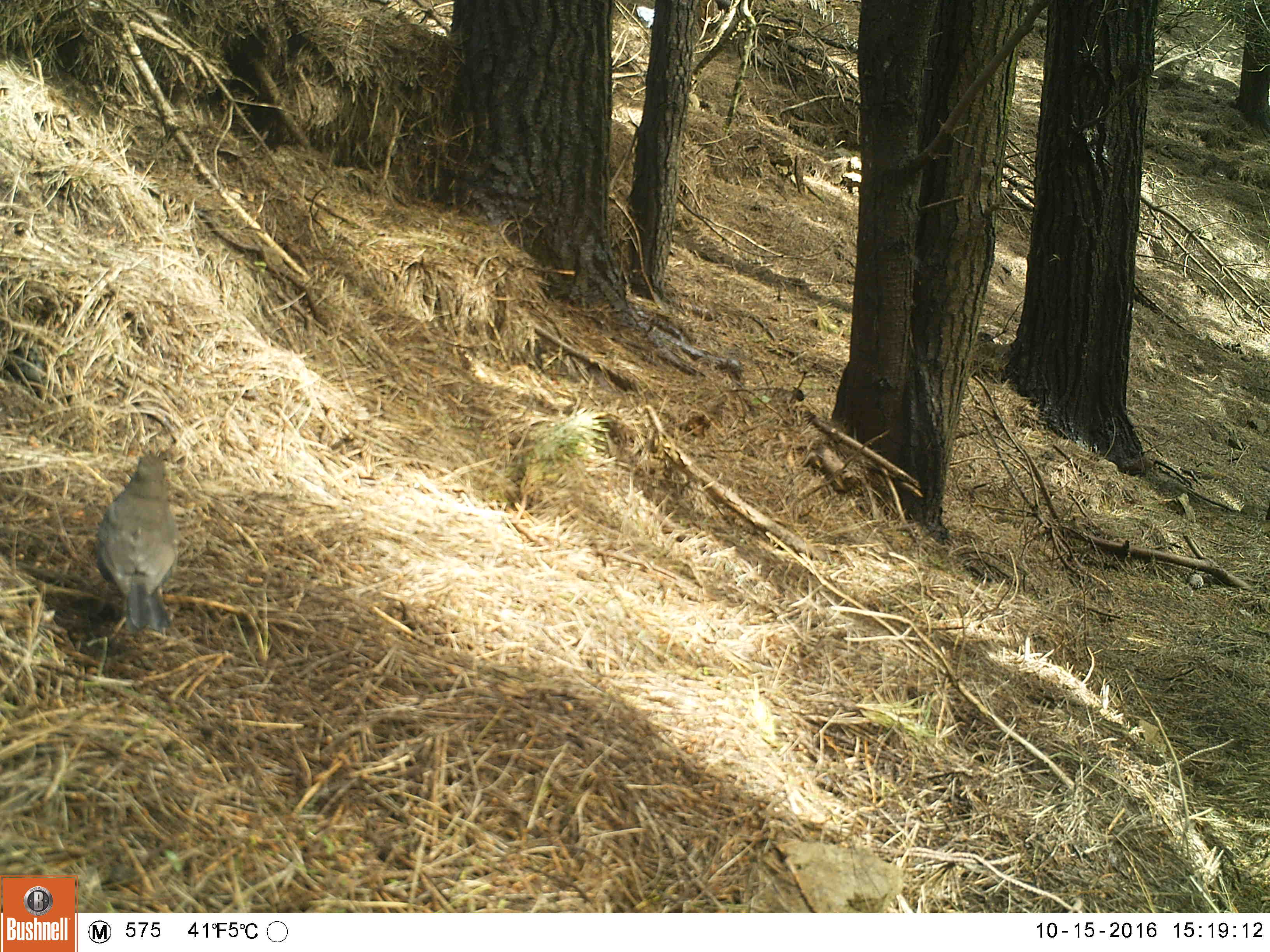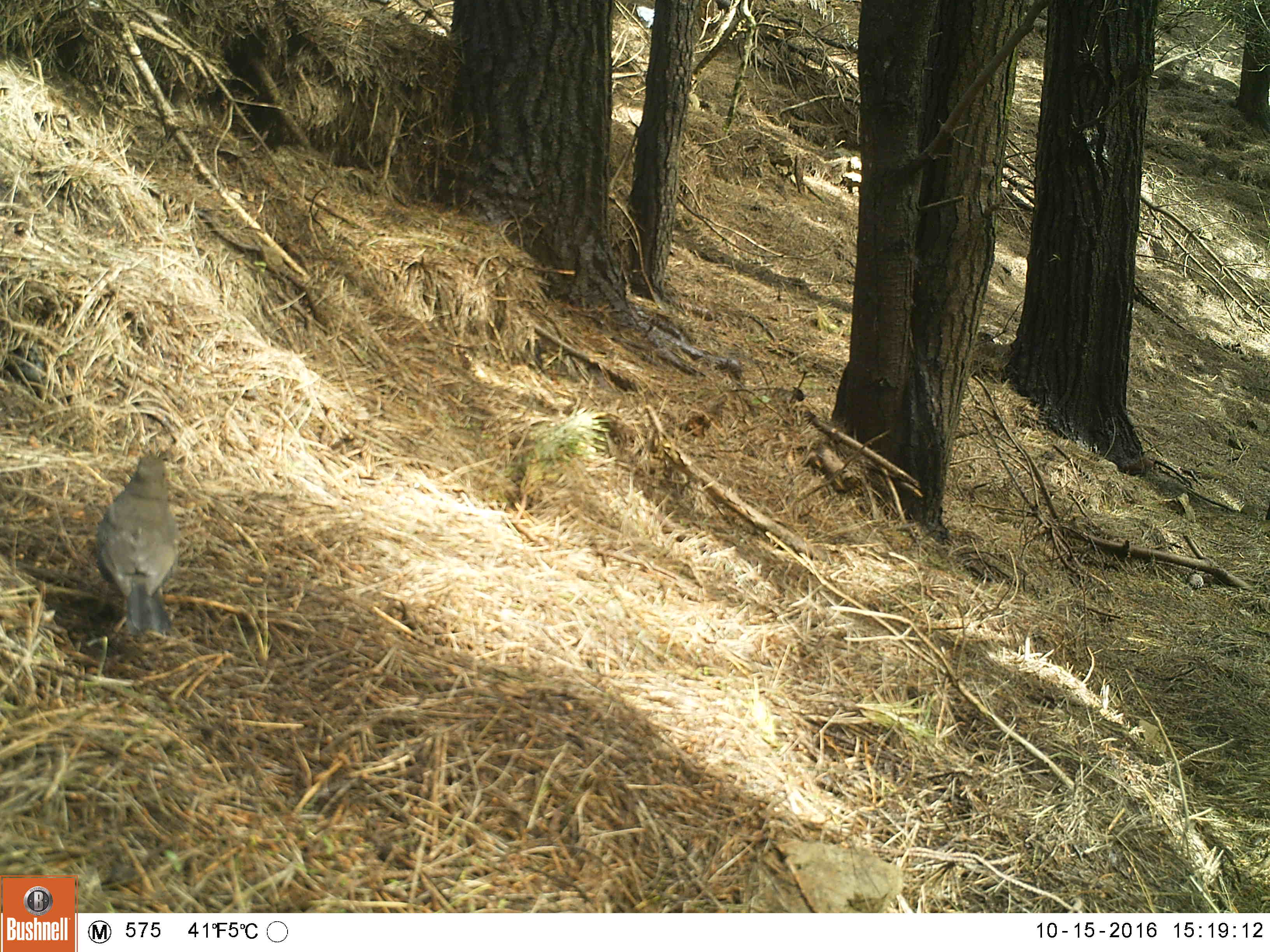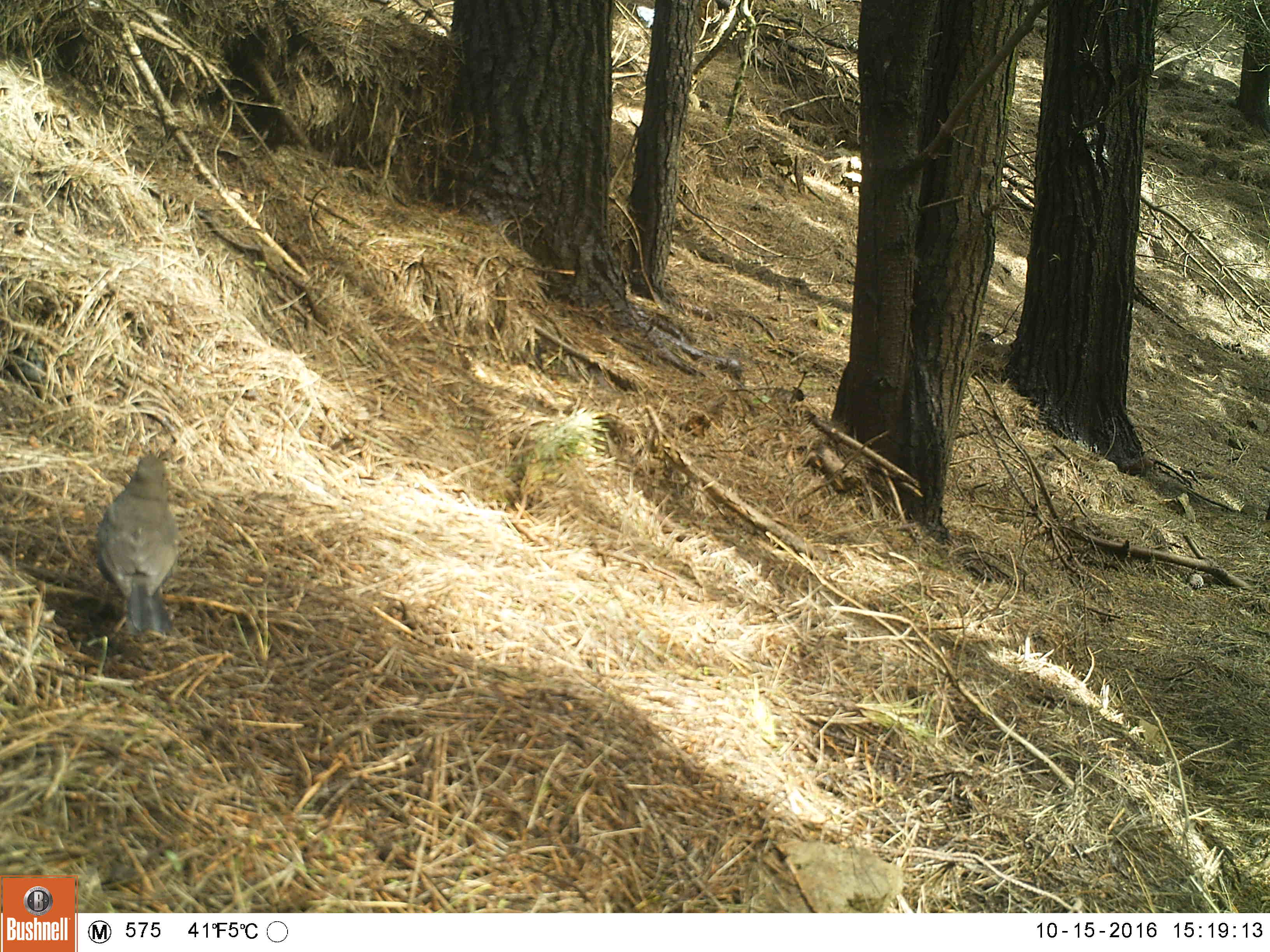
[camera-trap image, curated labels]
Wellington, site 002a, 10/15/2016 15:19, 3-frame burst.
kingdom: Animalia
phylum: Chordata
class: Aves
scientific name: Aves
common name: bird